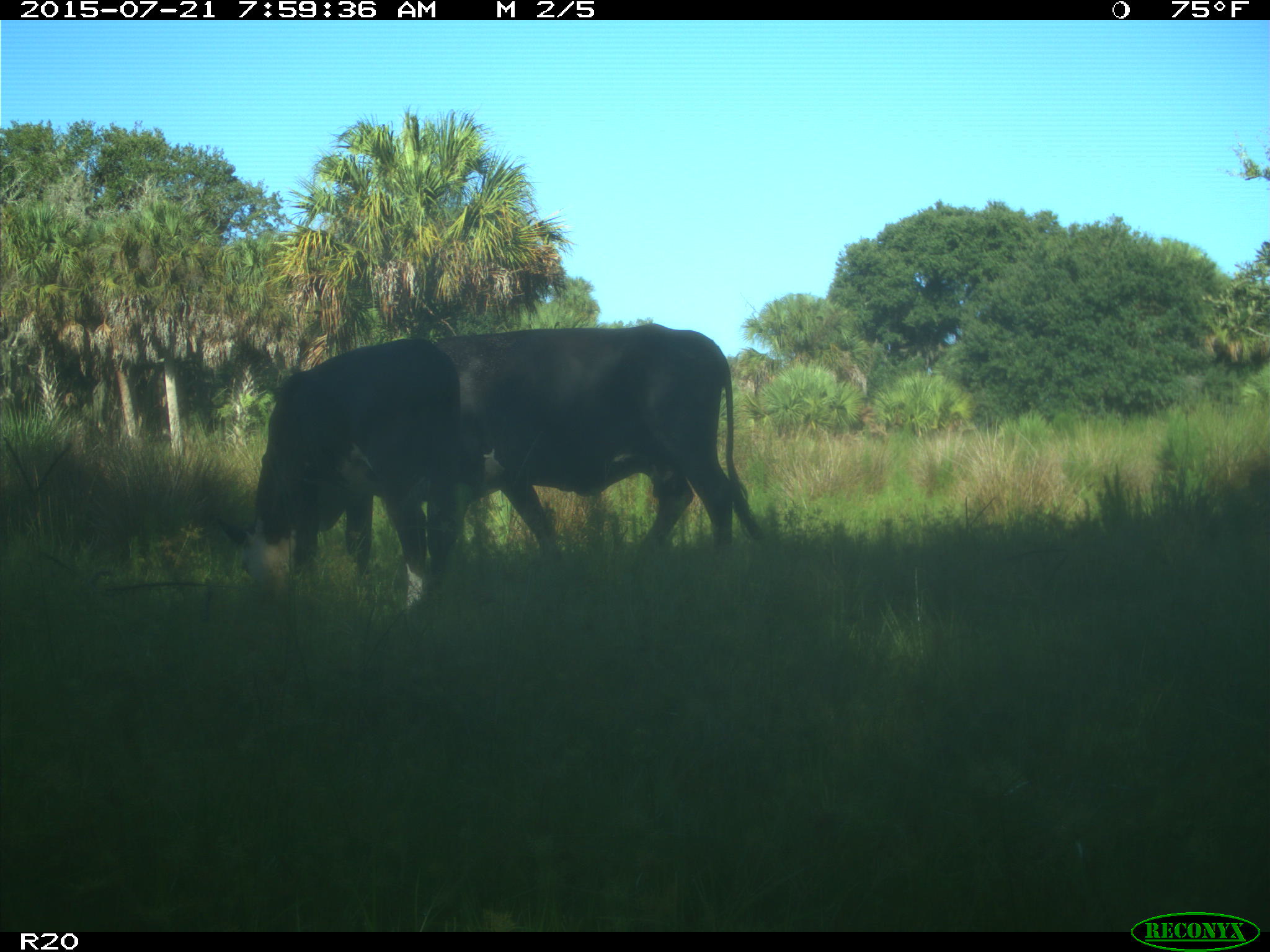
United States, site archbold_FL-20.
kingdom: Animalia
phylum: Chordata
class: Mammalia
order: Artiodactyla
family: Bovidae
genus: Bos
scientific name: Bos taurus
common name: domestic cow